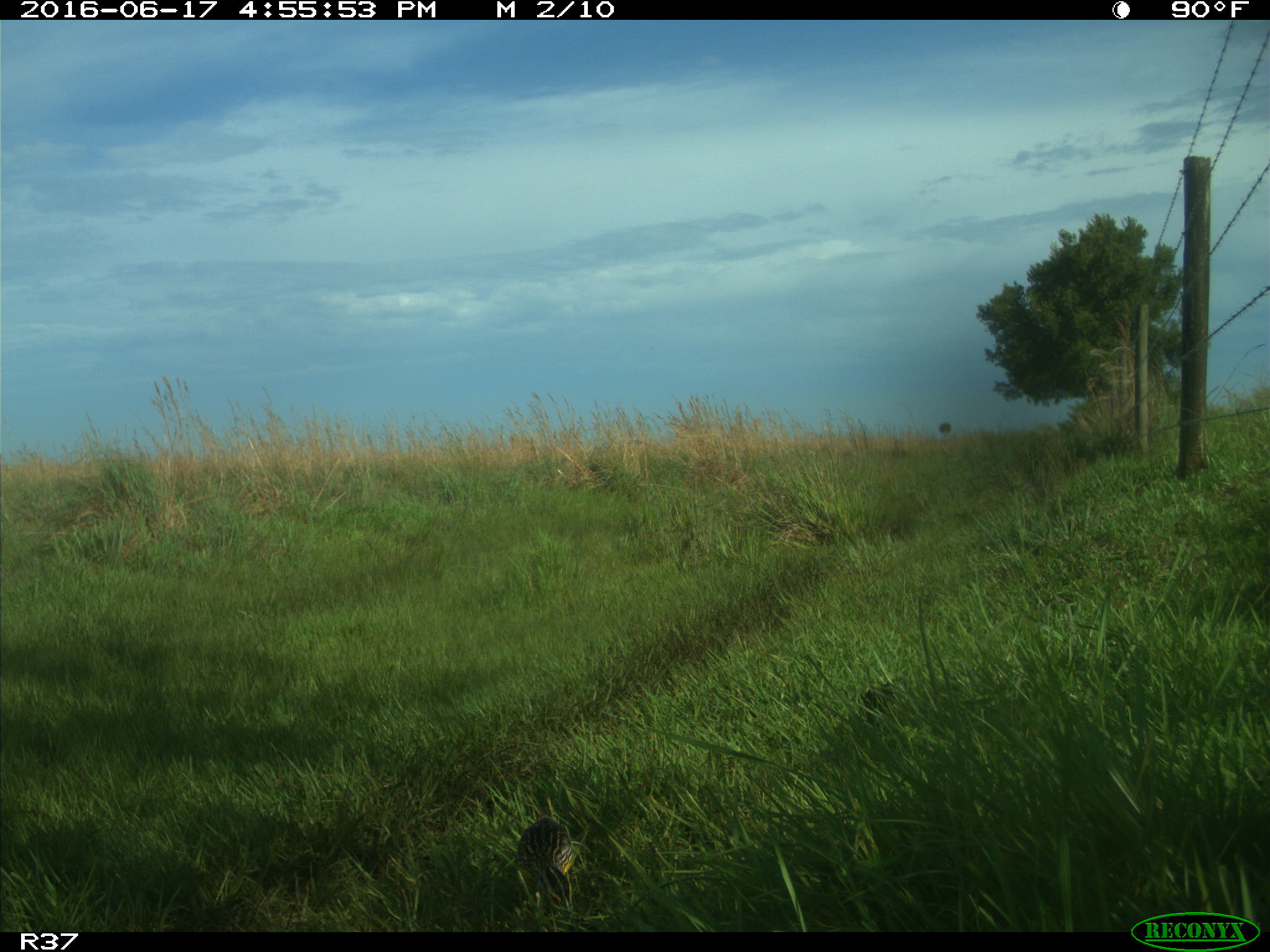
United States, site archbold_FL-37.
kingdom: Animalia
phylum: Chordata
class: Aves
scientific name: Aves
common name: birds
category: unidentified bird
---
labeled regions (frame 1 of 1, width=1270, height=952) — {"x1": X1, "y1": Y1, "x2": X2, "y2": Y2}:
animal: {"x1": 515, "y1": 818, "x2": 576, "y2": 917}